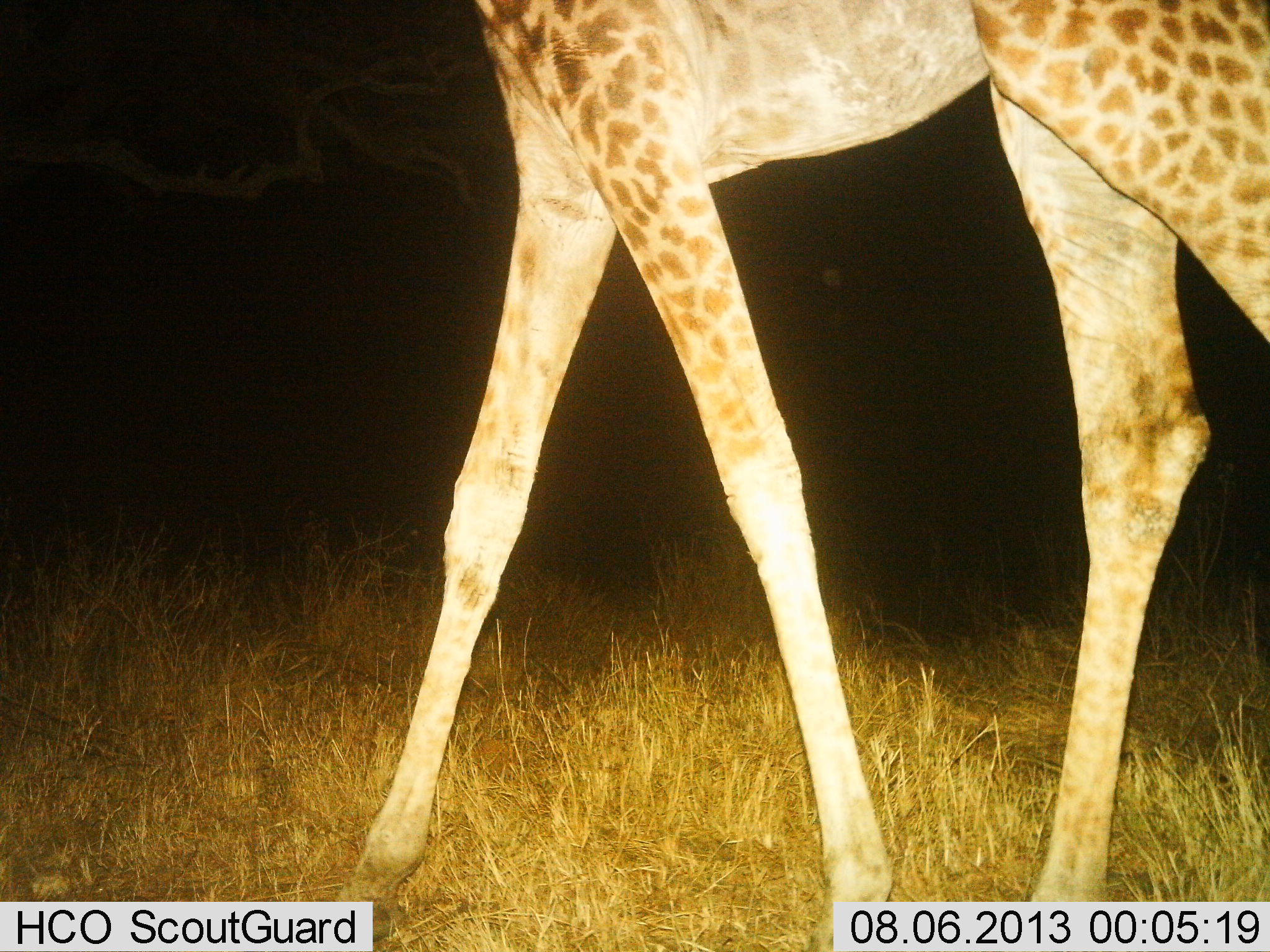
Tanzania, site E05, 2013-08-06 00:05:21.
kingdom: Animalia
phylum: Chordata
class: Mammalia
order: Artiodactyla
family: Giraffidae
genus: Giraffa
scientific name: Giraffa camelopardalis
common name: giraffe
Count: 1.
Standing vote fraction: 17%.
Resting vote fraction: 0%.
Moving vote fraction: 88%.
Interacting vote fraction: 0%.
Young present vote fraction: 0%.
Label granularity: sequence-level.